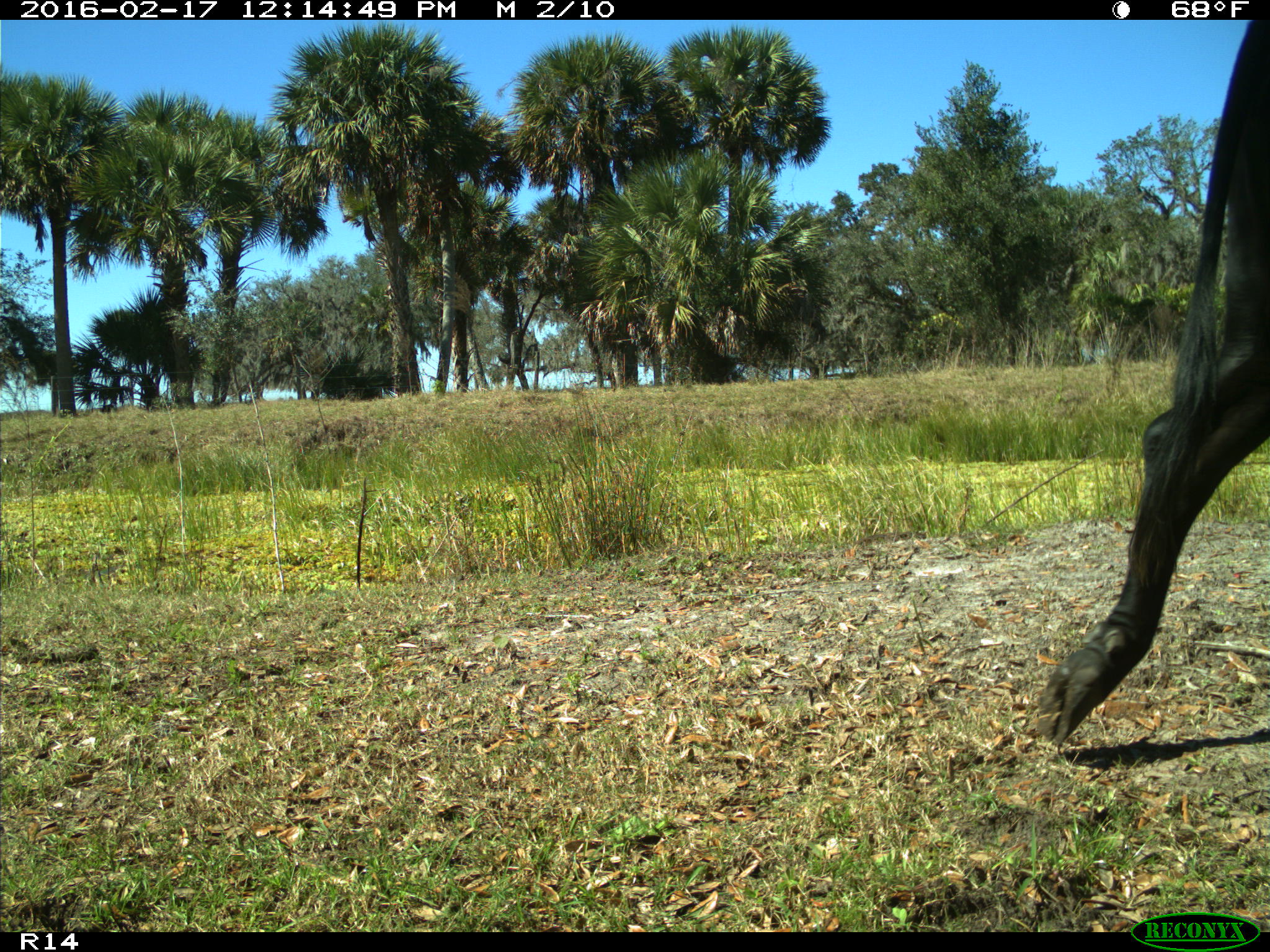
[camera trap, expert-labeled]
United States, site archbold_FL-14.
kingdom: Animalia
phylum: Chordata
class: Mammalia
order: Artiodactyla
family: Bovidae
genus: Bos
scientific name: Bos taurus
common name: domestic cow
Bos taurus (domestic cow).